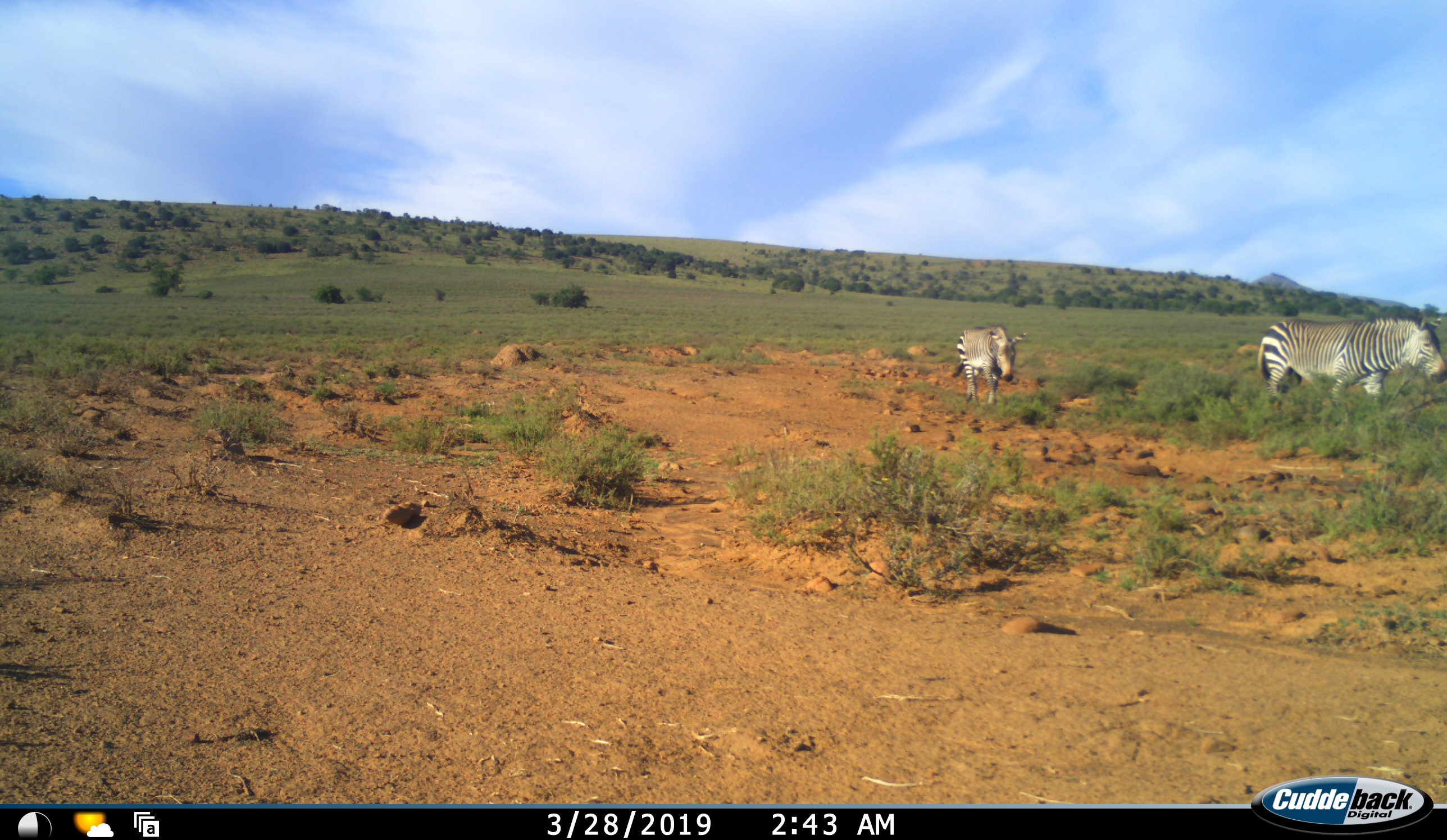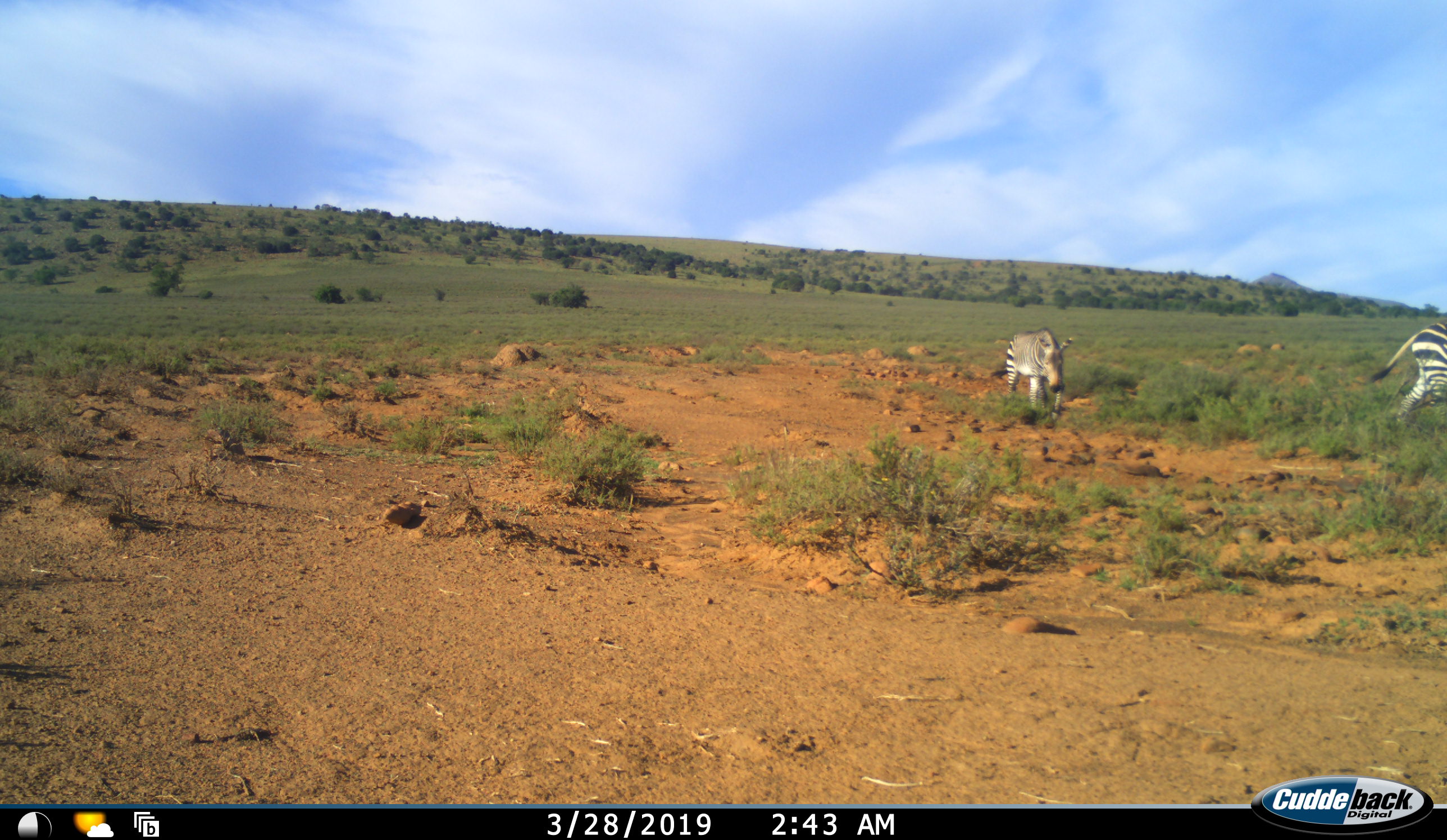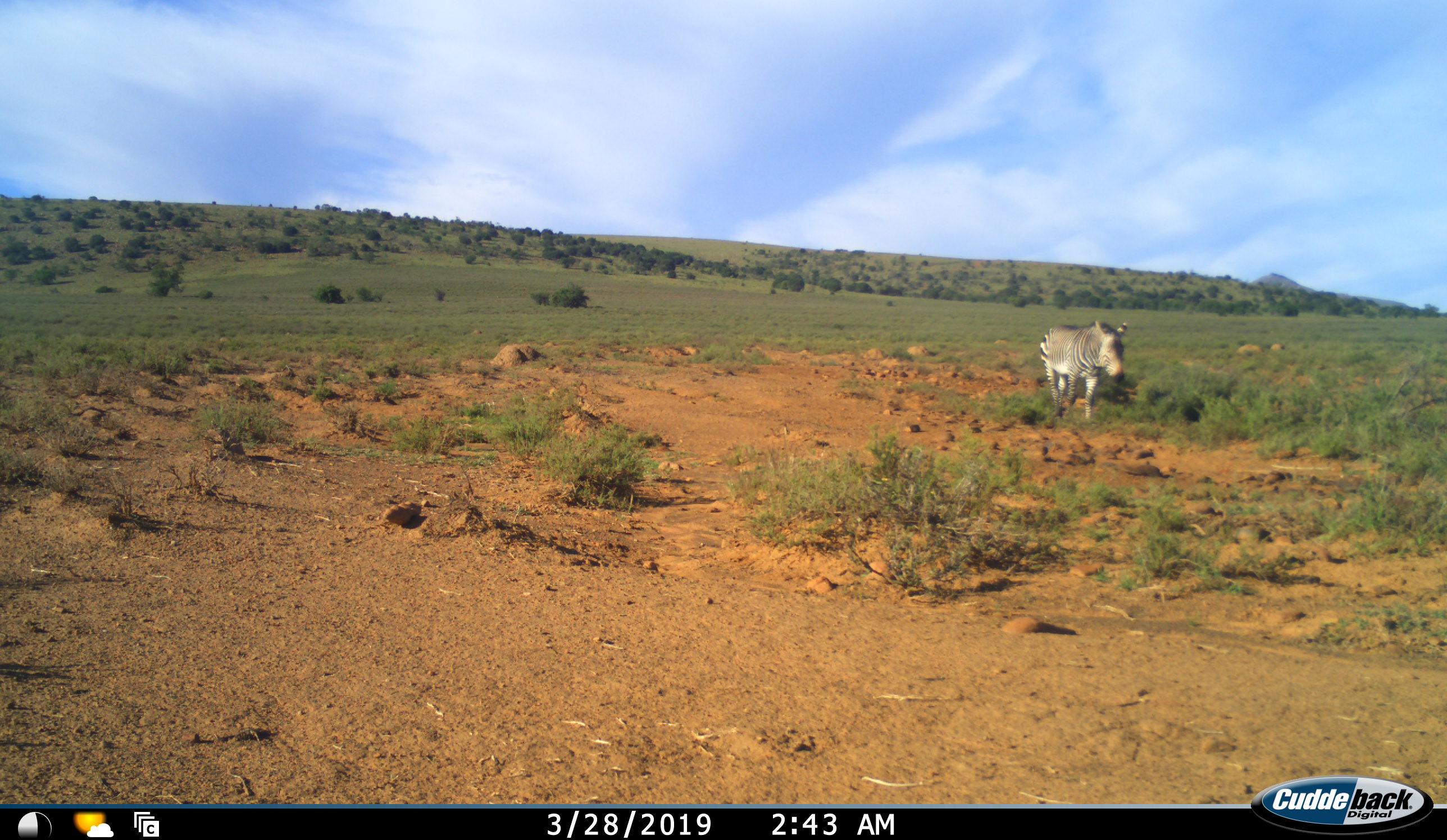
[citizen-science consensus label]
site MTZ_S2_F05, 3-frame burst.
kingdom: Animalia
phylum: Chordata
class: Mammalia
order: Perissodactyla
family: Equidae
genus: Equus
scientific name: Equus zebra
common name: mountain zebra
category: zebramountain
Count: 2.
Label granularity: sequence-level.